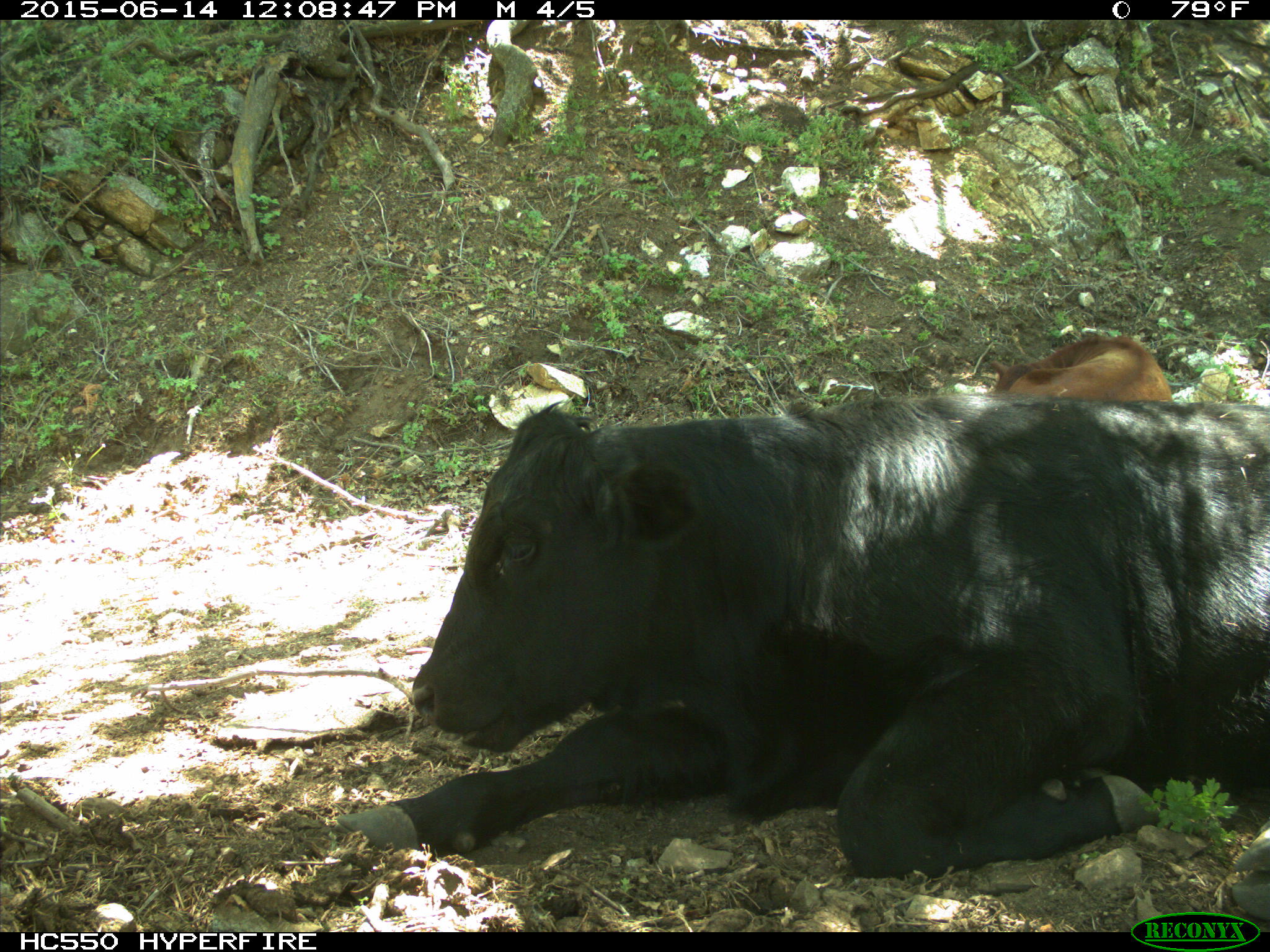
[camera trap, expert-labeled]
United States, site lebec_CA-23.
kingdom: Animalia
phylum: Chordata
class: Mammalia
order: Artiodactyla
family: Bovidae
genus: Bos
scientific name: Bos taurus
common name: domestic cow